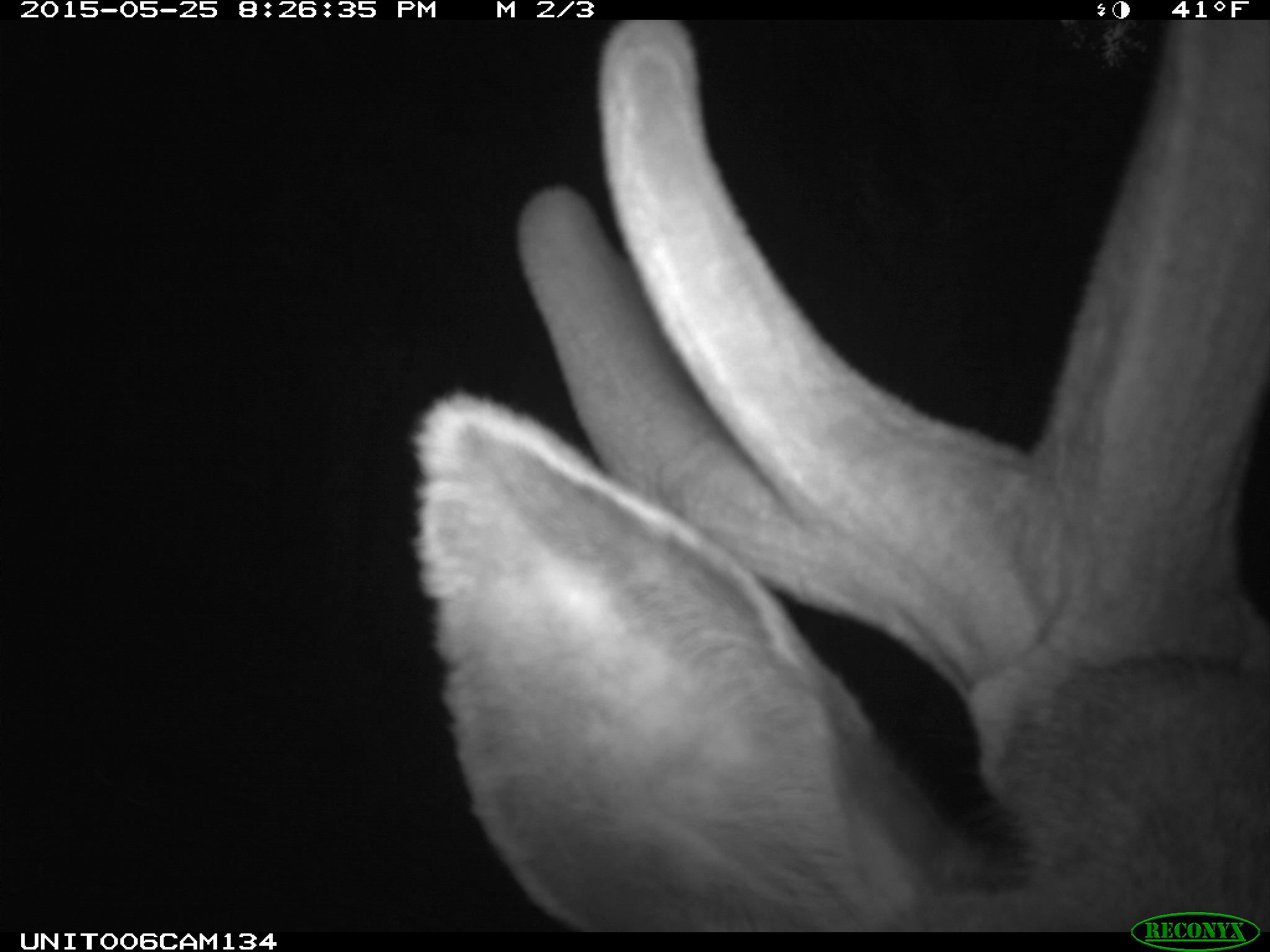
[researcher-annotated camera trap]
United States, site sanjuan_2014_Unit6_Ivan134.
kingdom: Animalia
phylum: Chordata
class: Mammalia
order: Artiodactyla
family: Cervidae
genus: Cervus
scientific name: Cervus elaphus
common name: red deer